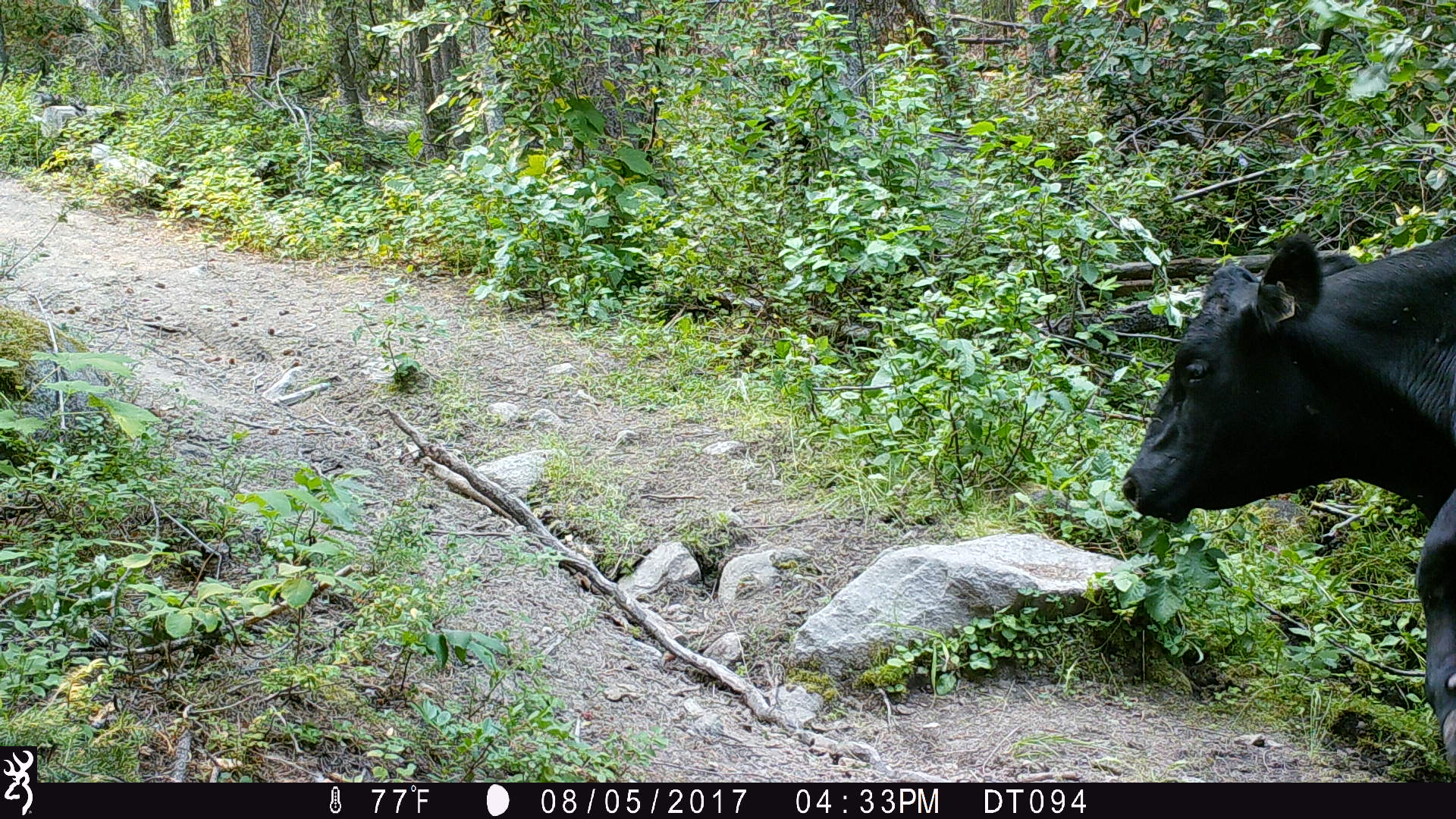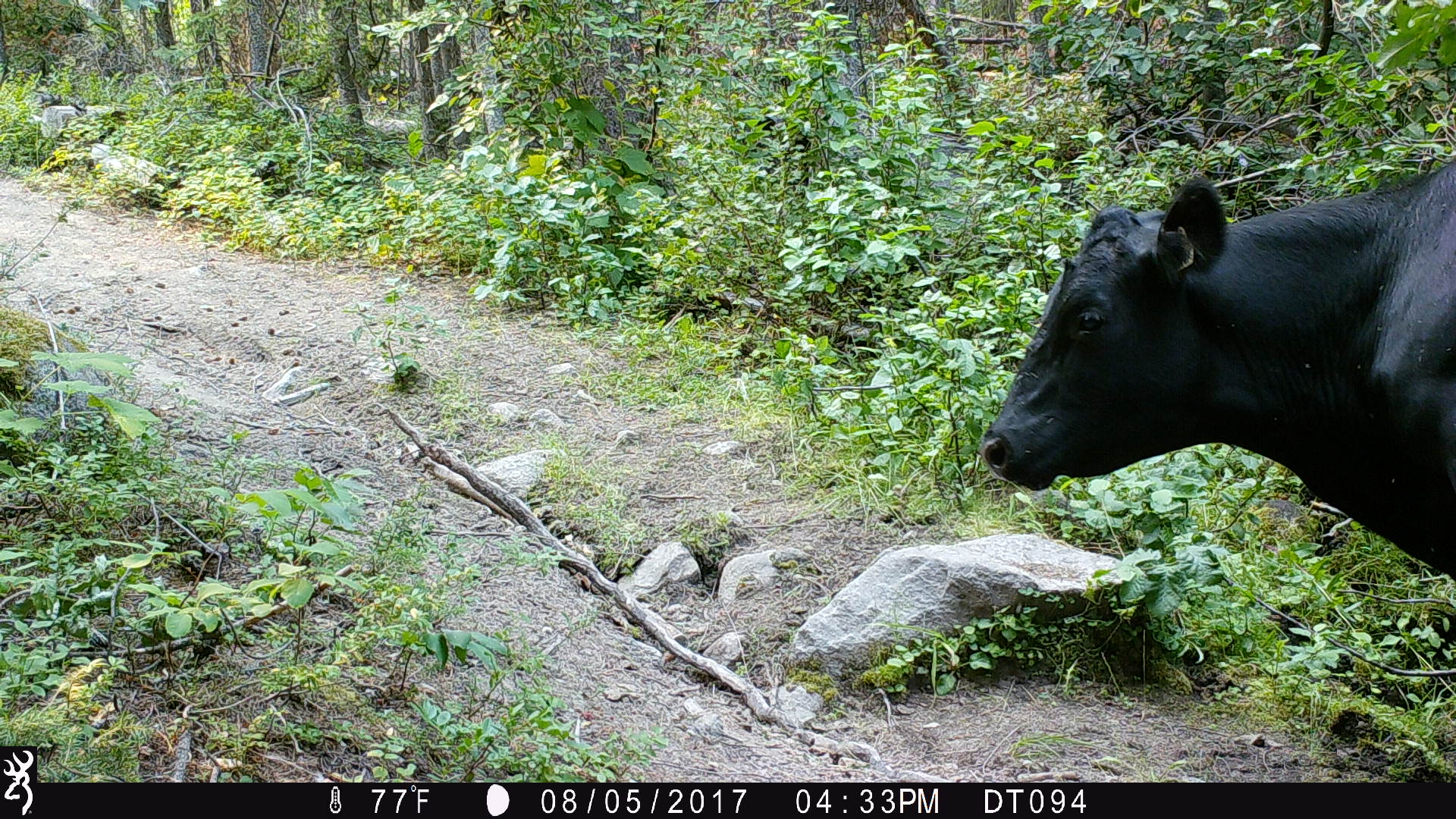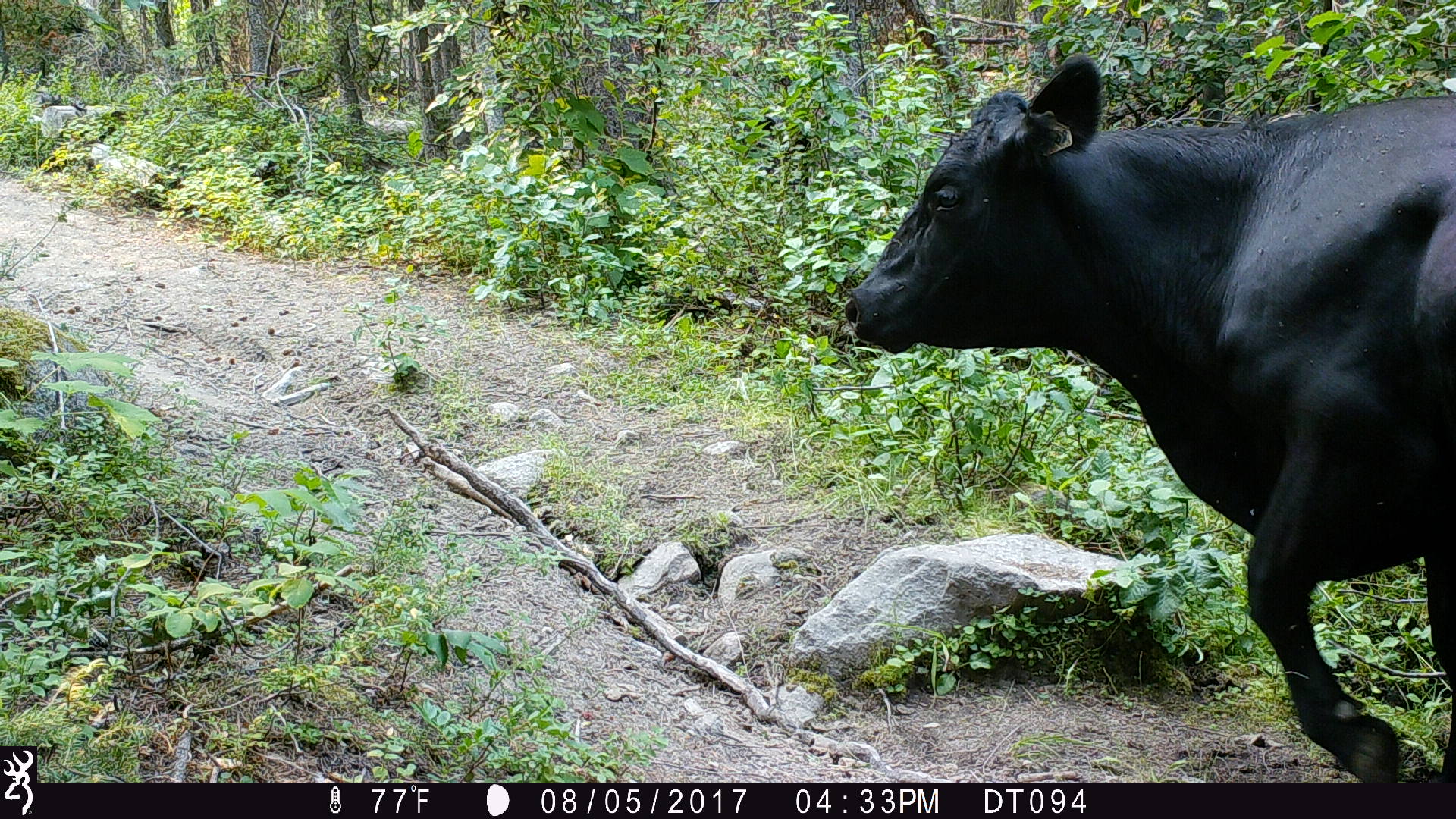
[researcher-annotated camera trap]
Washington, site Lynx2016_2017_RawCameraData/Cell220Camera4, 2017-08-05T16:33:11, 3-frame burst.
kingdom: Animalia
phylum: Chordata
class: Mammalia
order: Artiodactyla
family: Bovidae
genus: Bos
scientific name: Bos taurus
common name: domestic cattle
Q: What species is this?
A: Domestic cattle (Bos taurus).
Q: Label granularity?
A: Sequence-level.